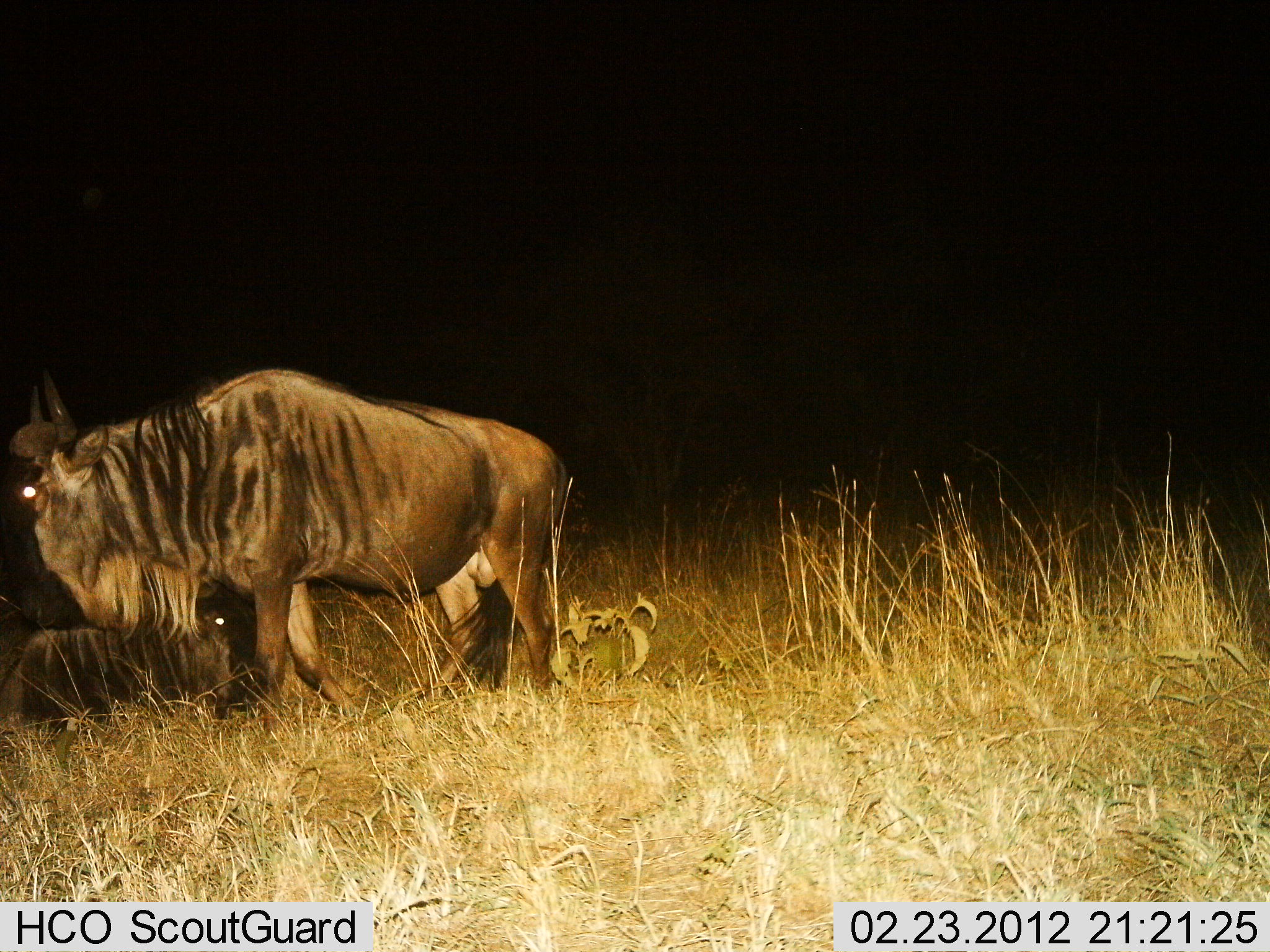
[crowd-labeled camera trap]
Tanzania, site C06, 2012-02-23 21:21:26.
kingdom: Animalia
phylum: Chordata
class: Mammalia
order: Artiodactyla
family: Bovidae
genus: Connochaetes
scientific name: Connochaetes taurinus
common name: blue wildebeest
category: wildebeest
Wildebeest (blue wildebeest) (Connochaetes taurinus), count 2. Behavior (volunteer vote fractions): standing 69%, resting 100%, moving 0%, interacting 0%. Young present (vote fraction): 23%. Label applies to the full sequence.